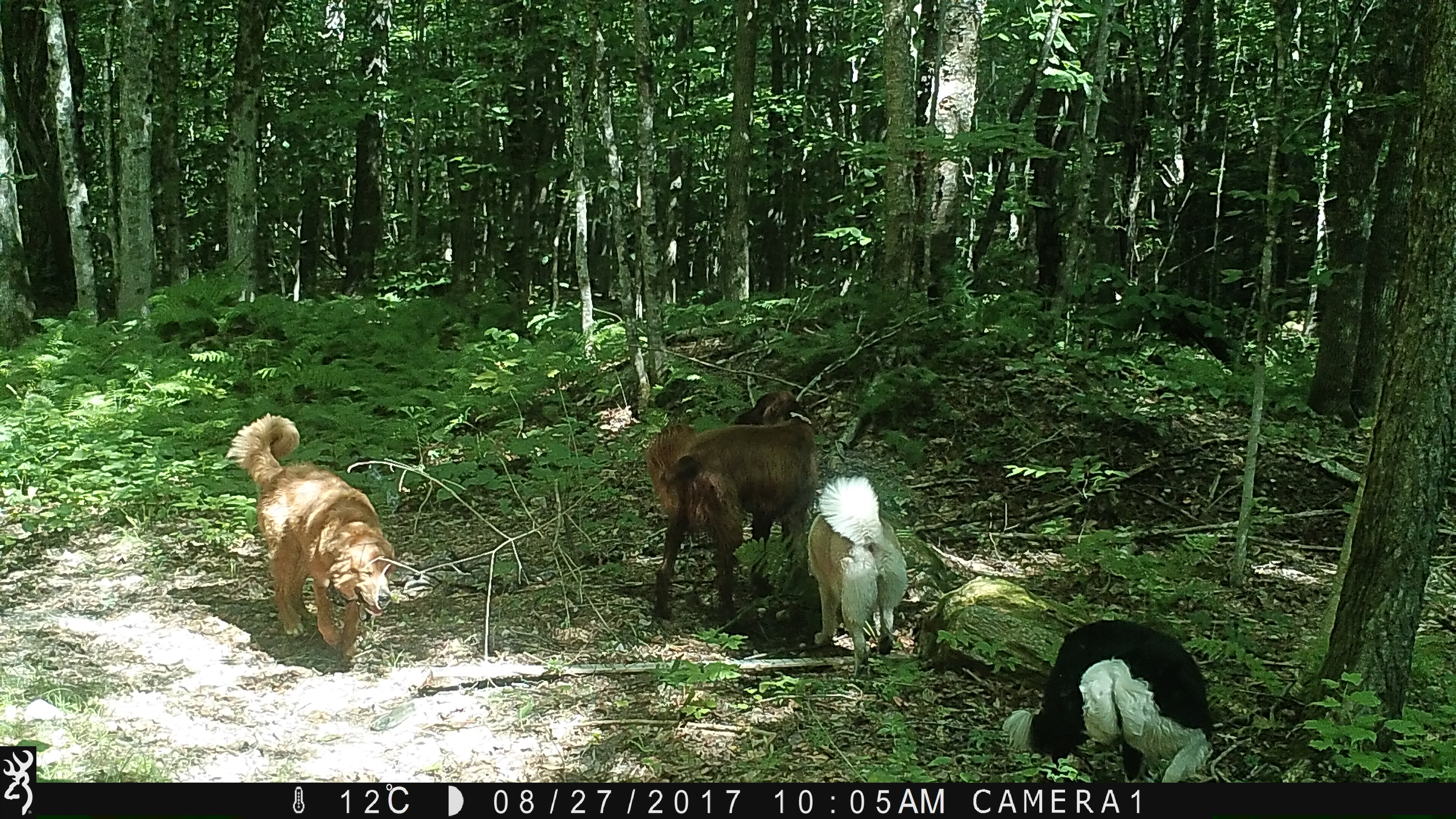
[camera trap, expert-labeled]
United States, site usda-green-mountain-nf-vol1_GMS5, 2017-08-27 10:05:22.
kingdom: Animalia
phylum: Chordata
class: Mammalia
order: Carnivora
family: Canidae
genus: Canis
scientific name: Canis familiaris familiaris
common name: domestic dog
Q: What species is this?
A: Domestic dog (Canis familiaris familiaris).